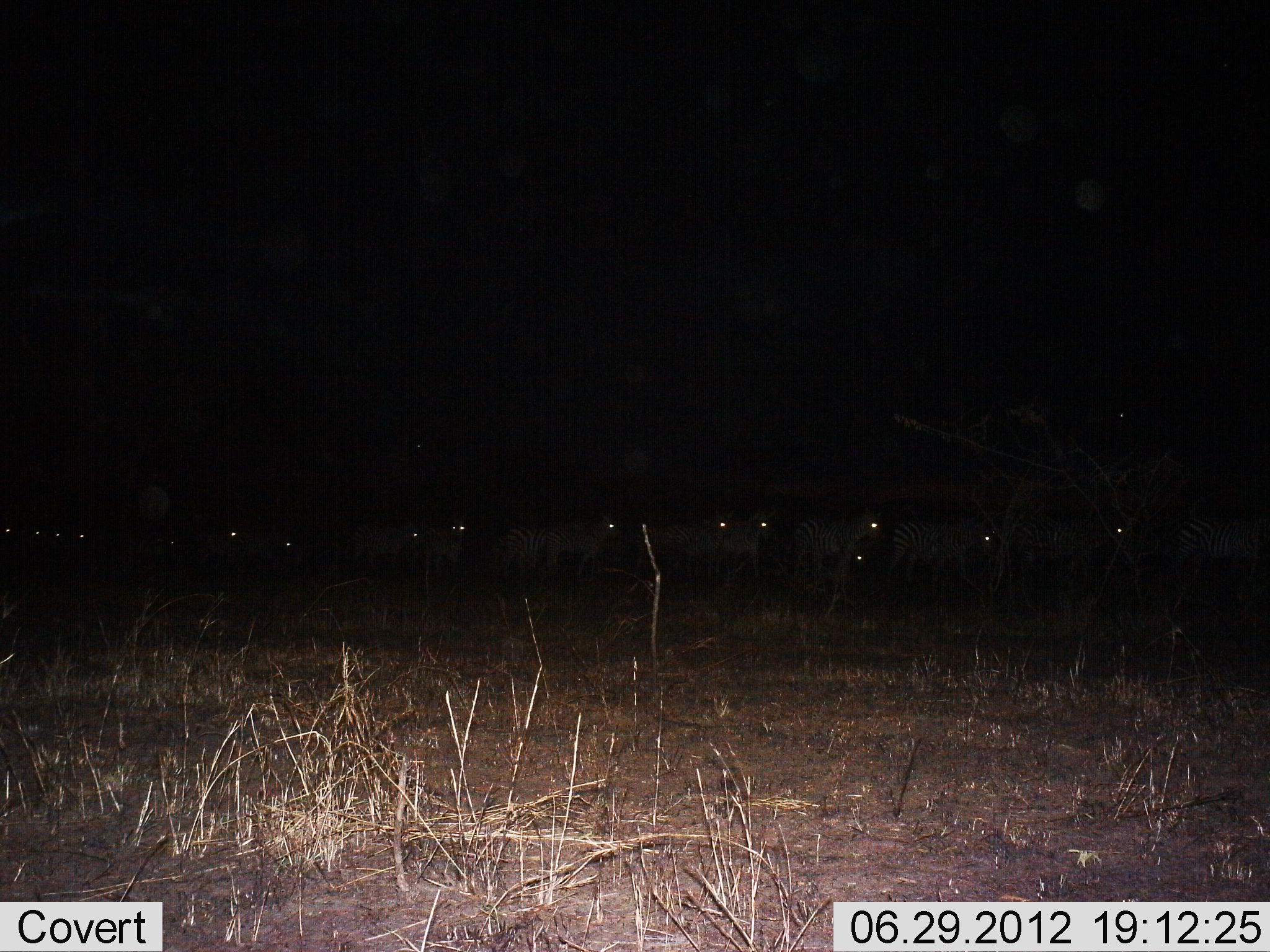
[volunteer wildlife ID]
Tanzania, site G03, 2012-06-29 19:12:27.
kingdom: Animalia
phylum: Chordata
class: Mammalia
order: Perissodactyla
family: Equidae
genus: Equus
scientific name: Equus quagga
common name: plains zebra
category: zebra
Zebra (plains zebra) (Equus quagga), count 11-50. Behavior (volunteer vote fractions): standing 20%, resting 0%, moving 80%, interacting 0%. Young present (vote fraction): 10%. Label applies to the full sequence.